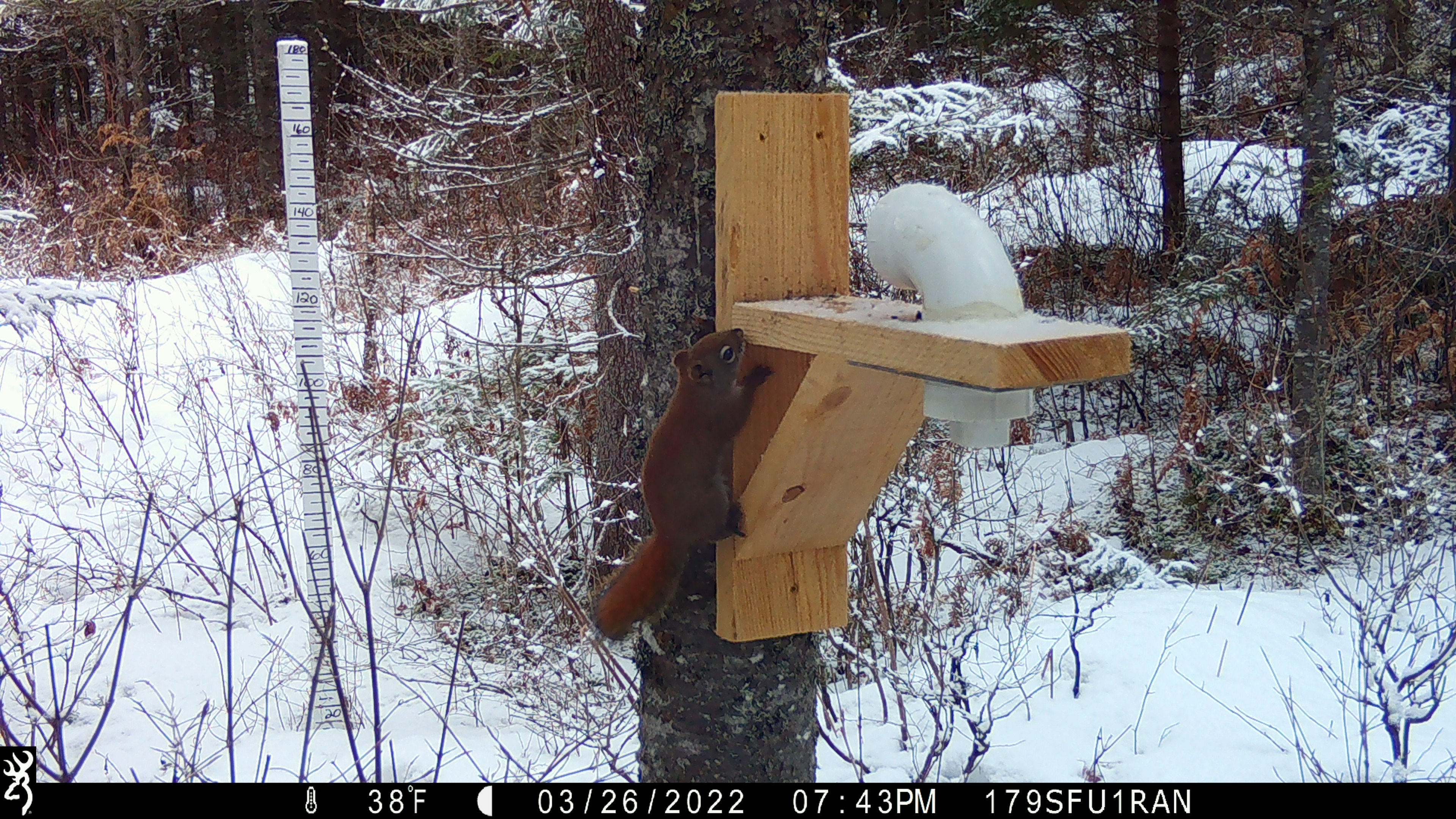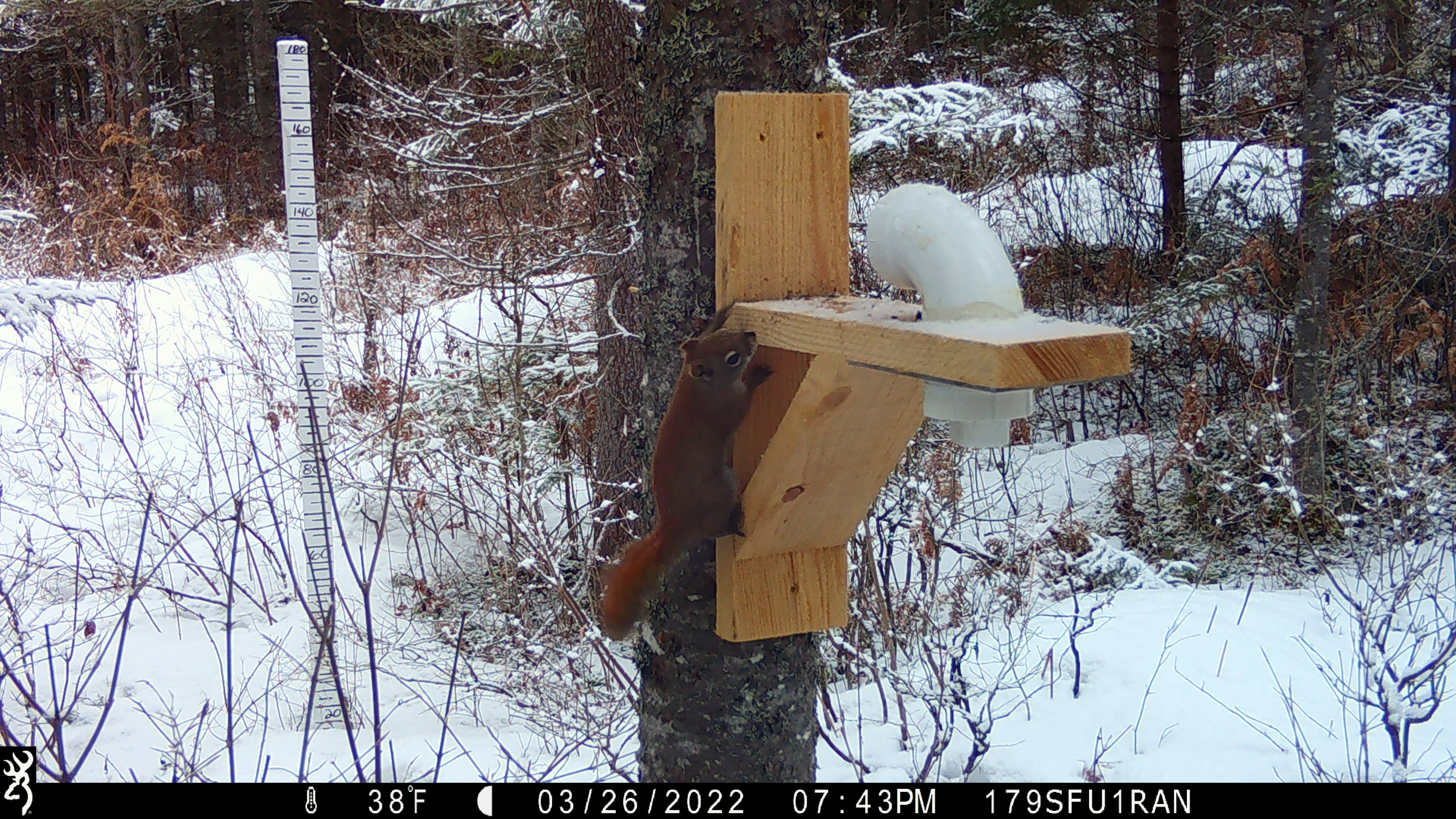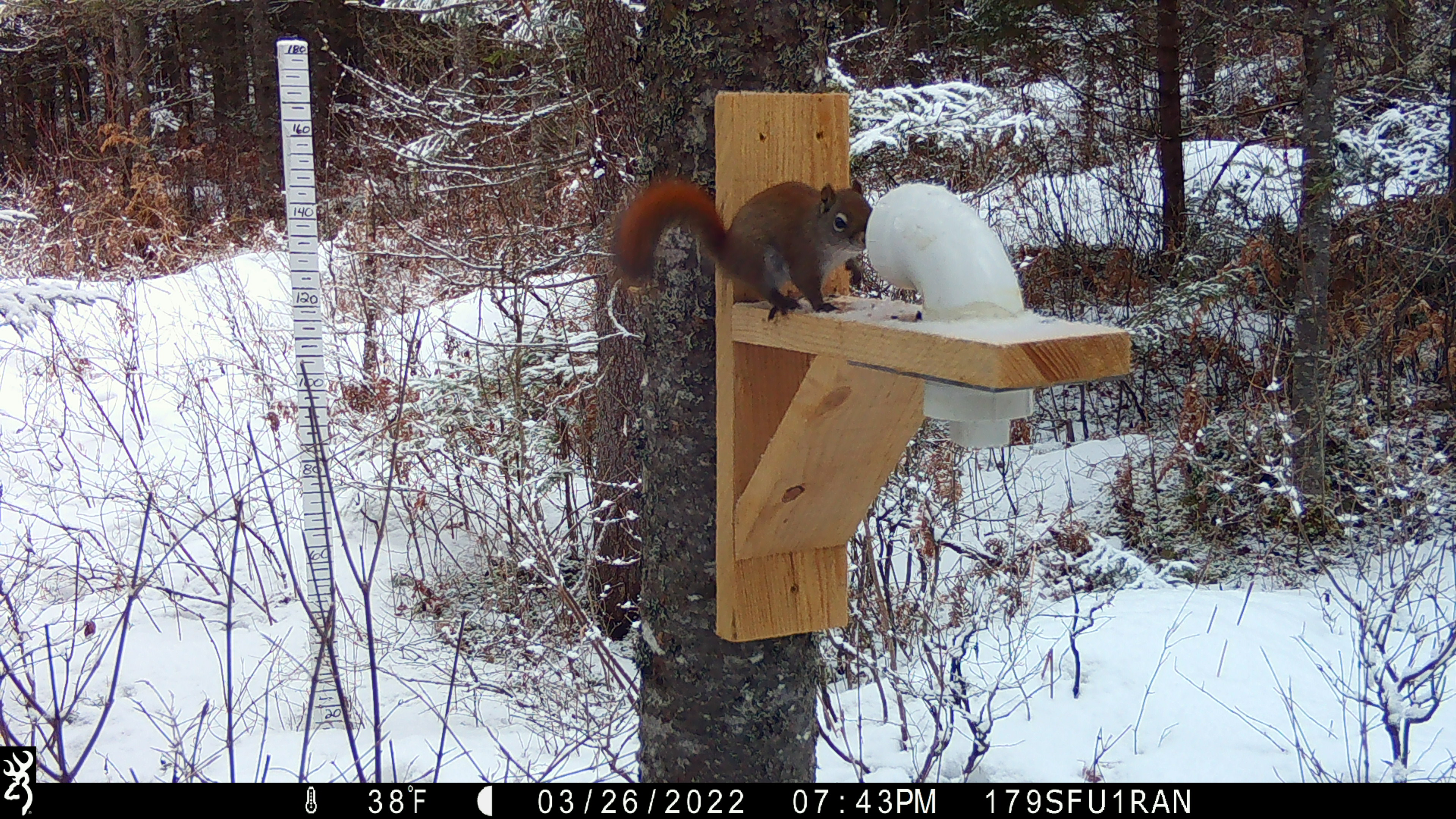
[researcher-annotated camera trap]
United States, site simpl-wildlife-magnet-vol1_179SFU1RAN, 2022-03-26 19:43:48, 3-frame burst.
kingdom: Animalia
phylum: Chordata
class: Mammalia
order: Rodentia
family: Sciuridae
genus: Tamiasciurus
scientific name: Tamiasciurus hudsonicus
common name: red squirrel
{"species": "red squirrel (Tamiasciurus hudsonicus)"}